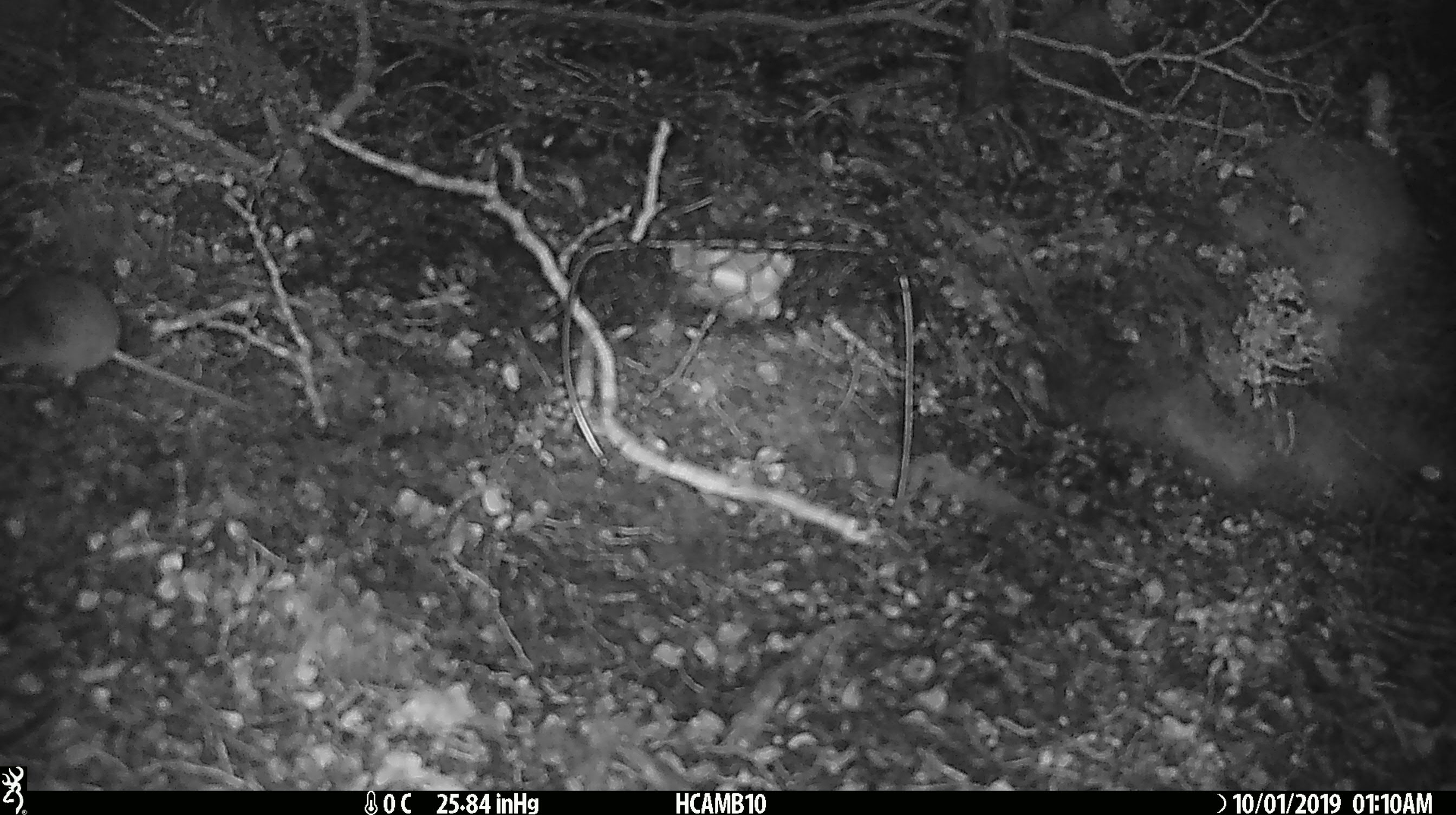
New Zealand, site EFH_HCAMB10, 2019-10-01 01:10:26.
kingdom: Animalia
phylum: Chordata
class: Mammalia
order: Rodentia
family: Muridae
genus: Mus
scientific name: Mus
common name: mouse